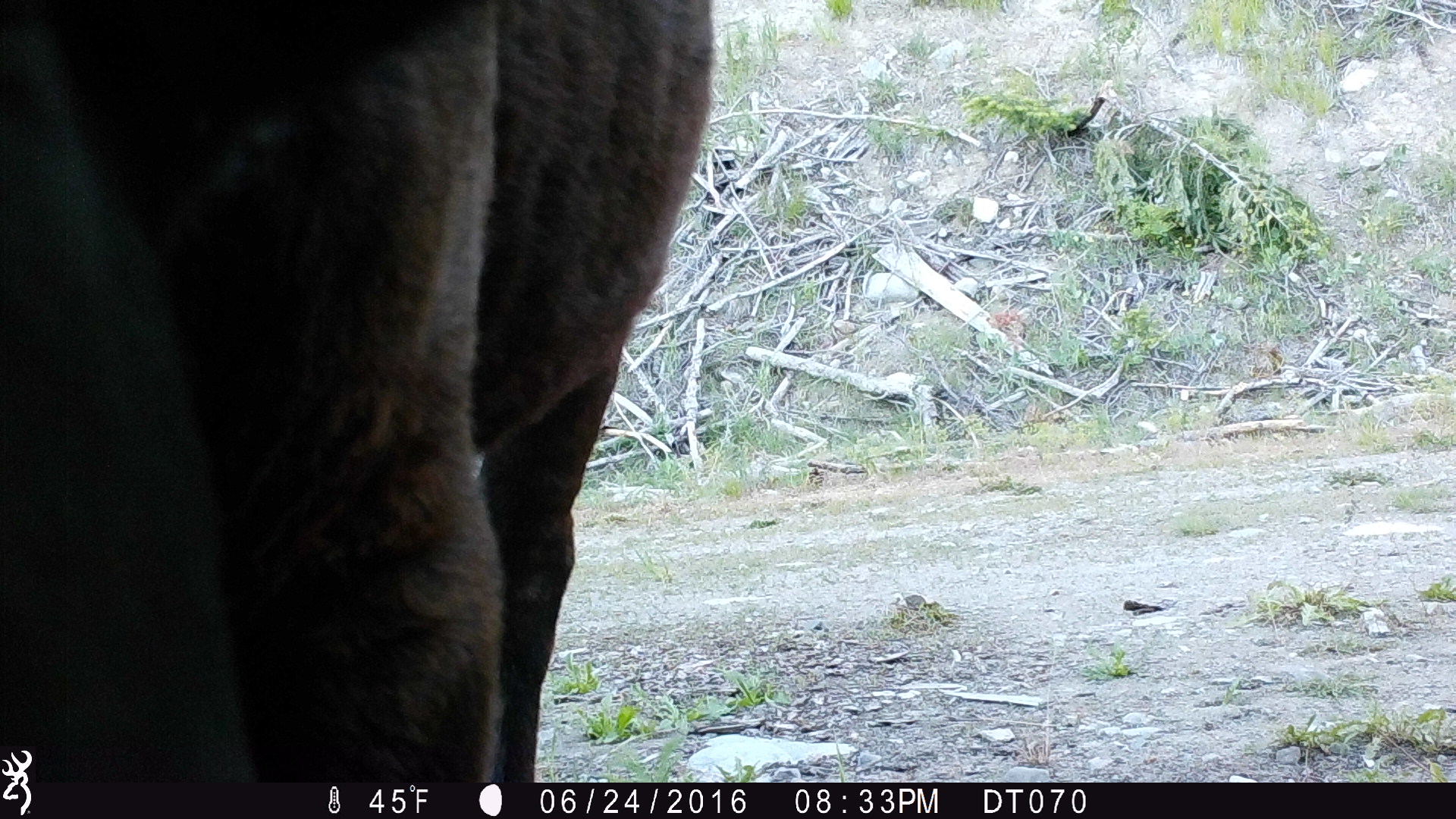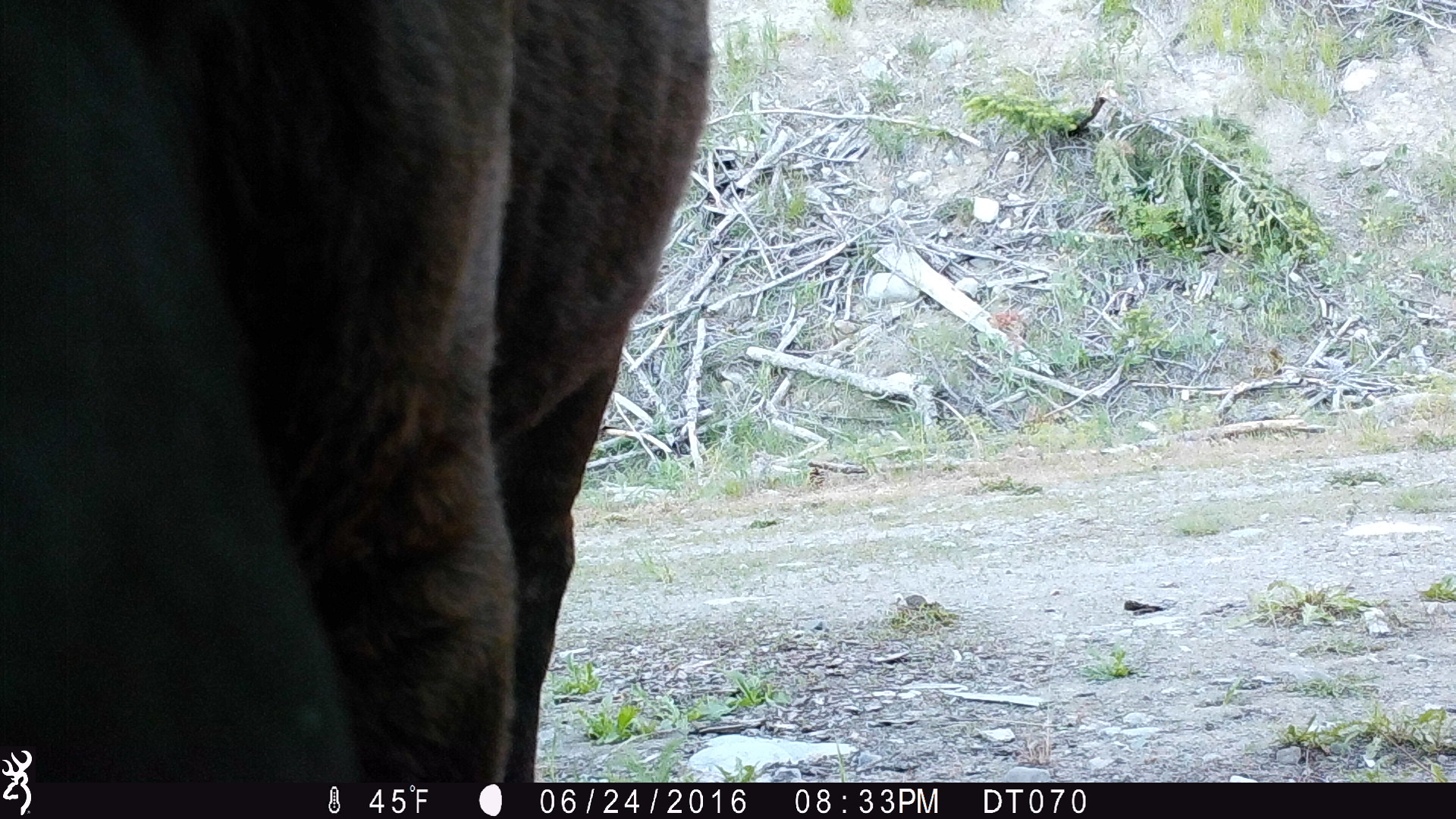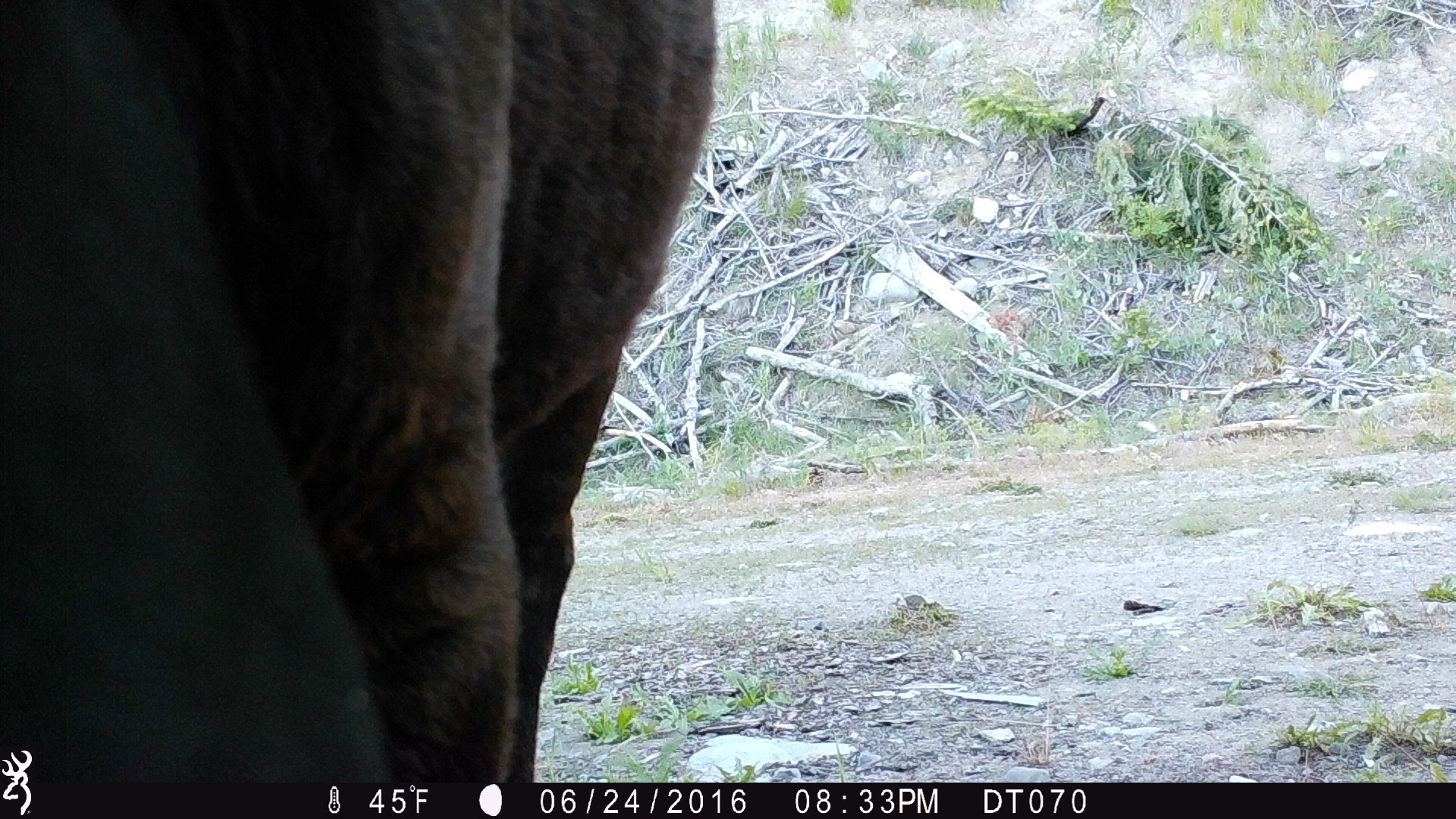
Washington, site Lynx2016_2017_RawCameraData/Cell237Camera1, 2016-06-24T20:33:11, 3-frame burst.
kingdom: Animalia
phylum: Chordata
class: Mammalia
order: Artiodactyla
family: Bovidae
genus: Bos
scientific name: Bos taurus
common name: domestic cattle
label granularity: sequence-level